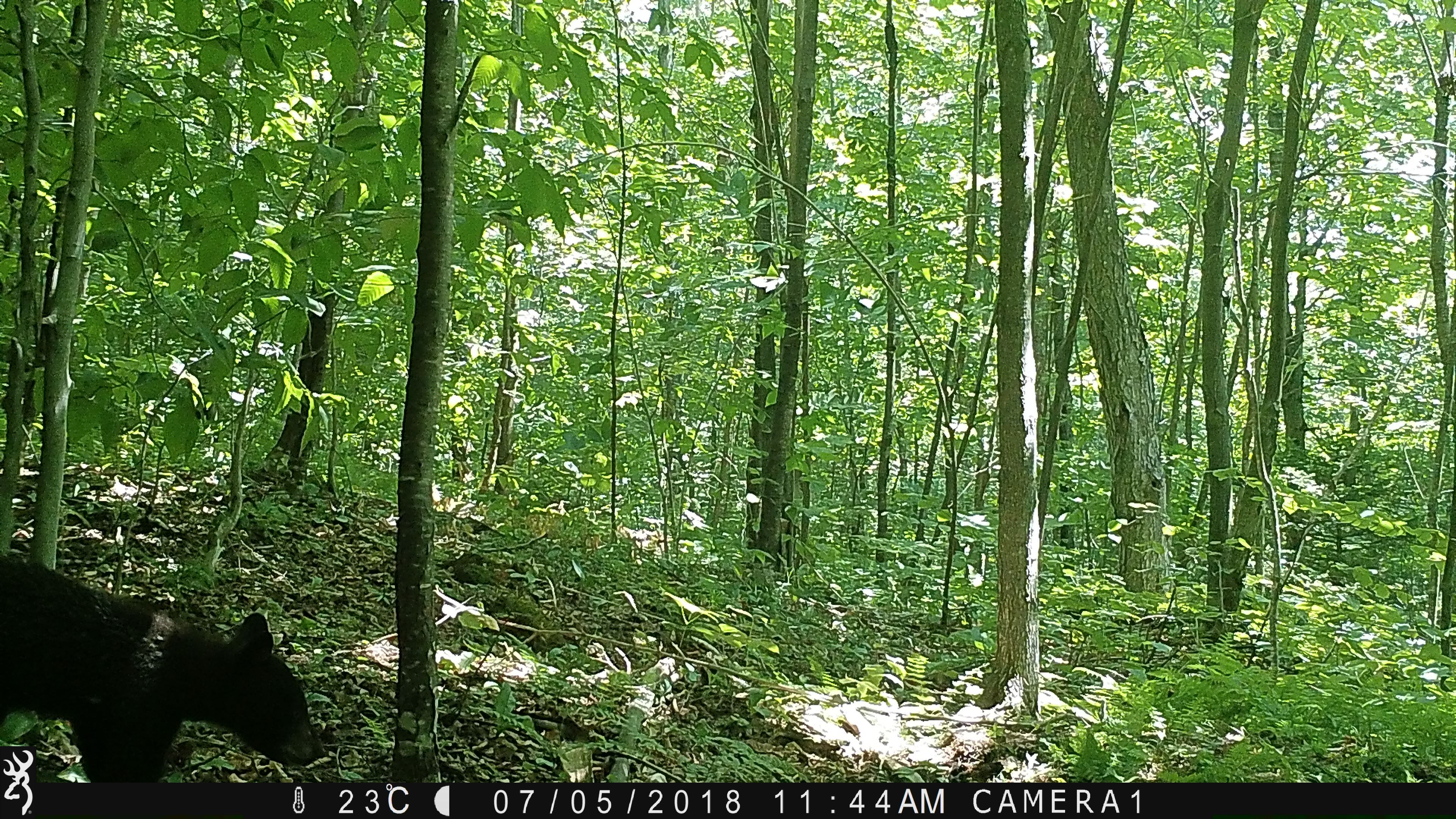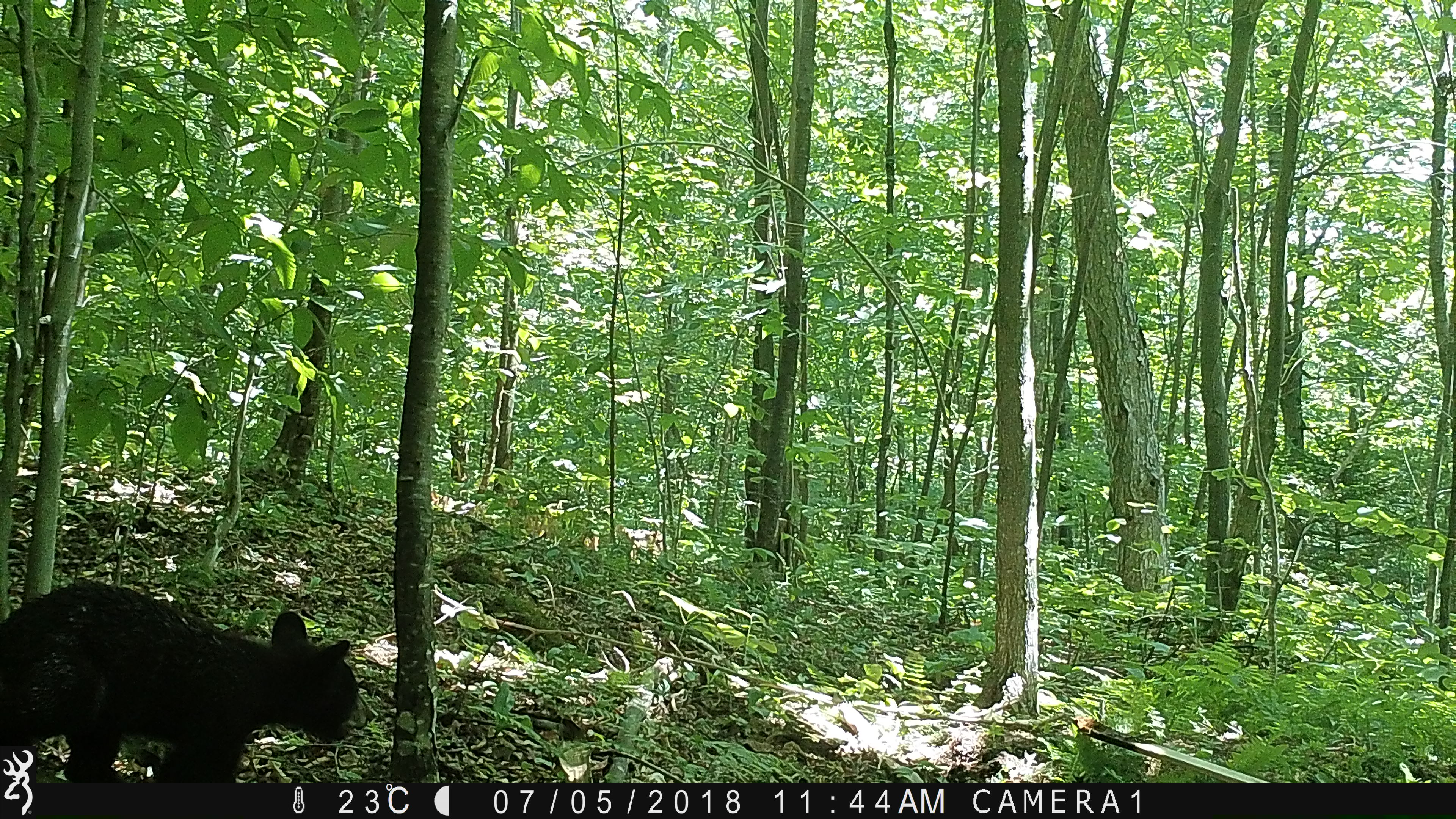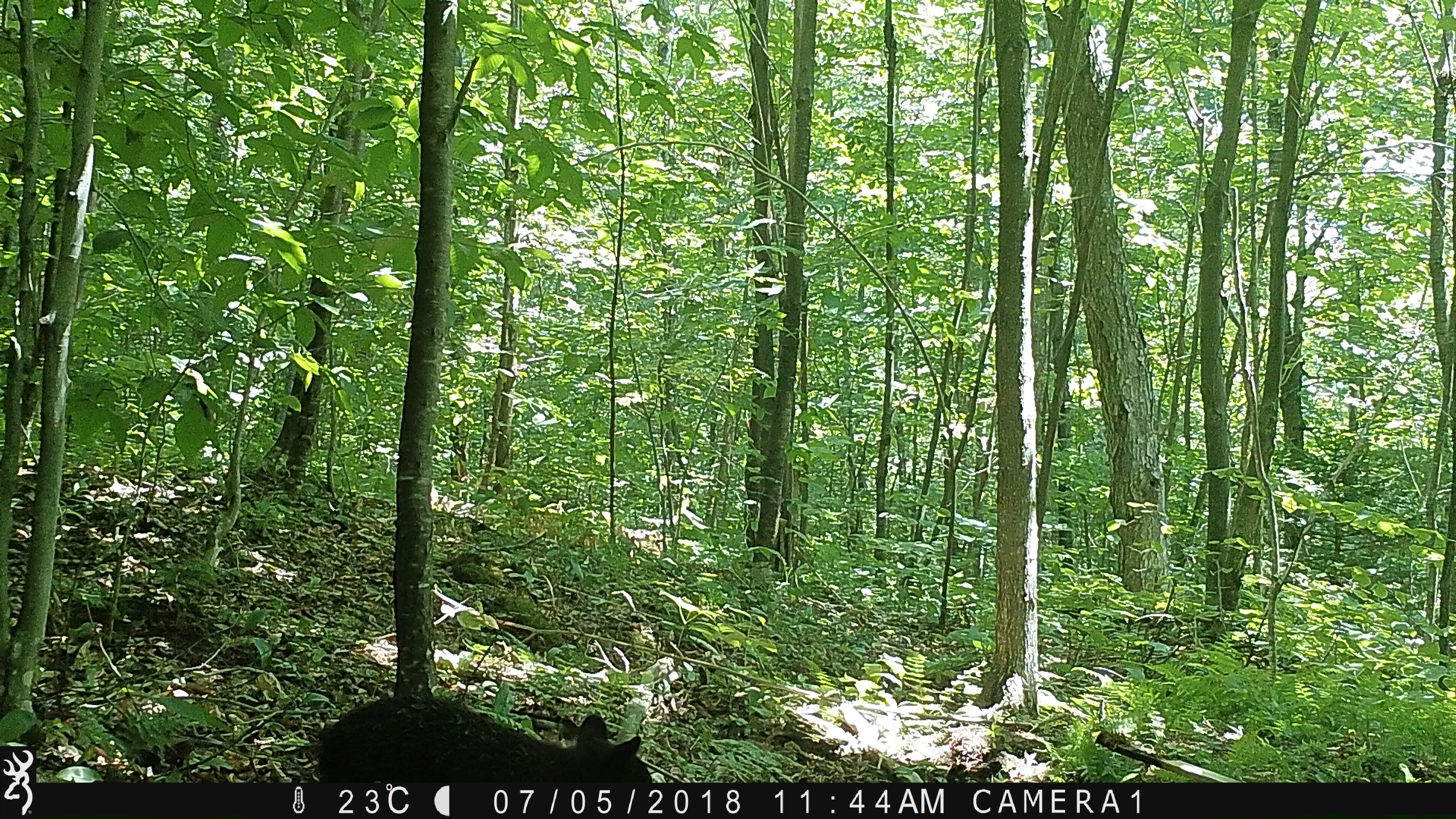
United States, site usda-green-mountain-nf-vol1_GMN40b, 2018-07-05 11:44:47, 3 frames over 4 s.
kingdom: Animalia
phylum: Chordata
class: Mammalia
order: Carnivora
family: Ursidae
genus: Ursus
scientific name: Ursus americanus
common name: black bear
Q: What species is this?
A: Black bear (Ursus americanus).